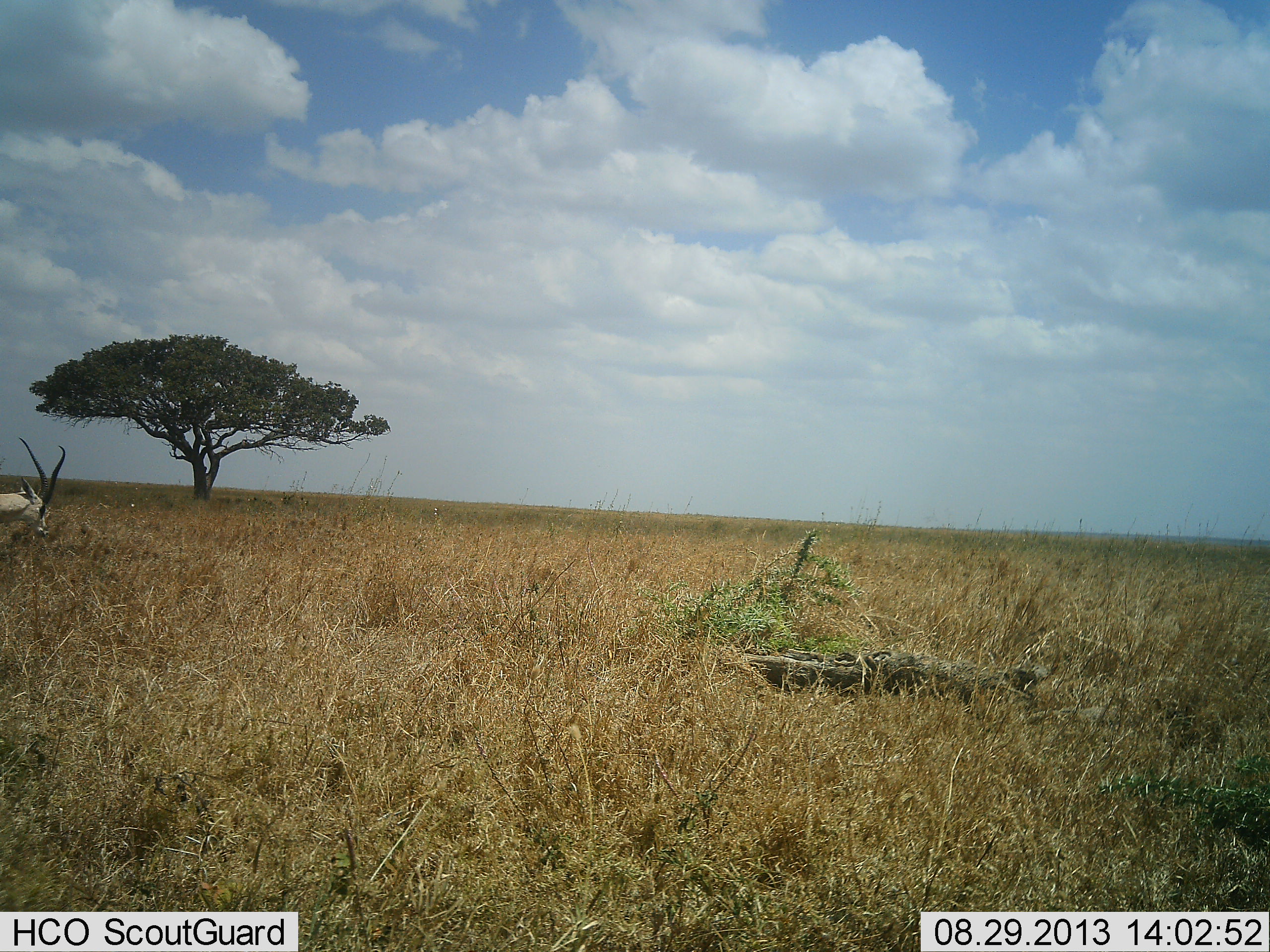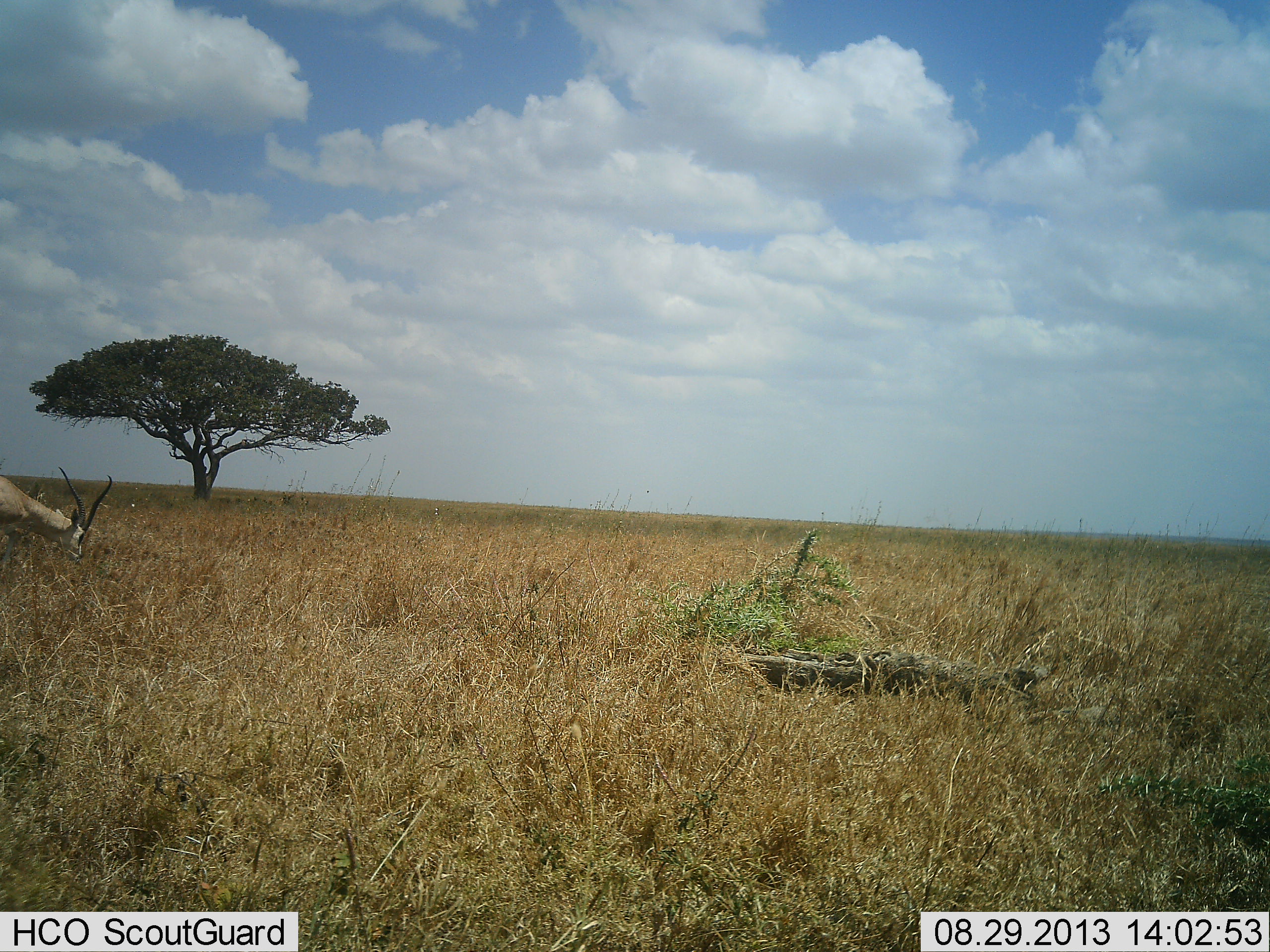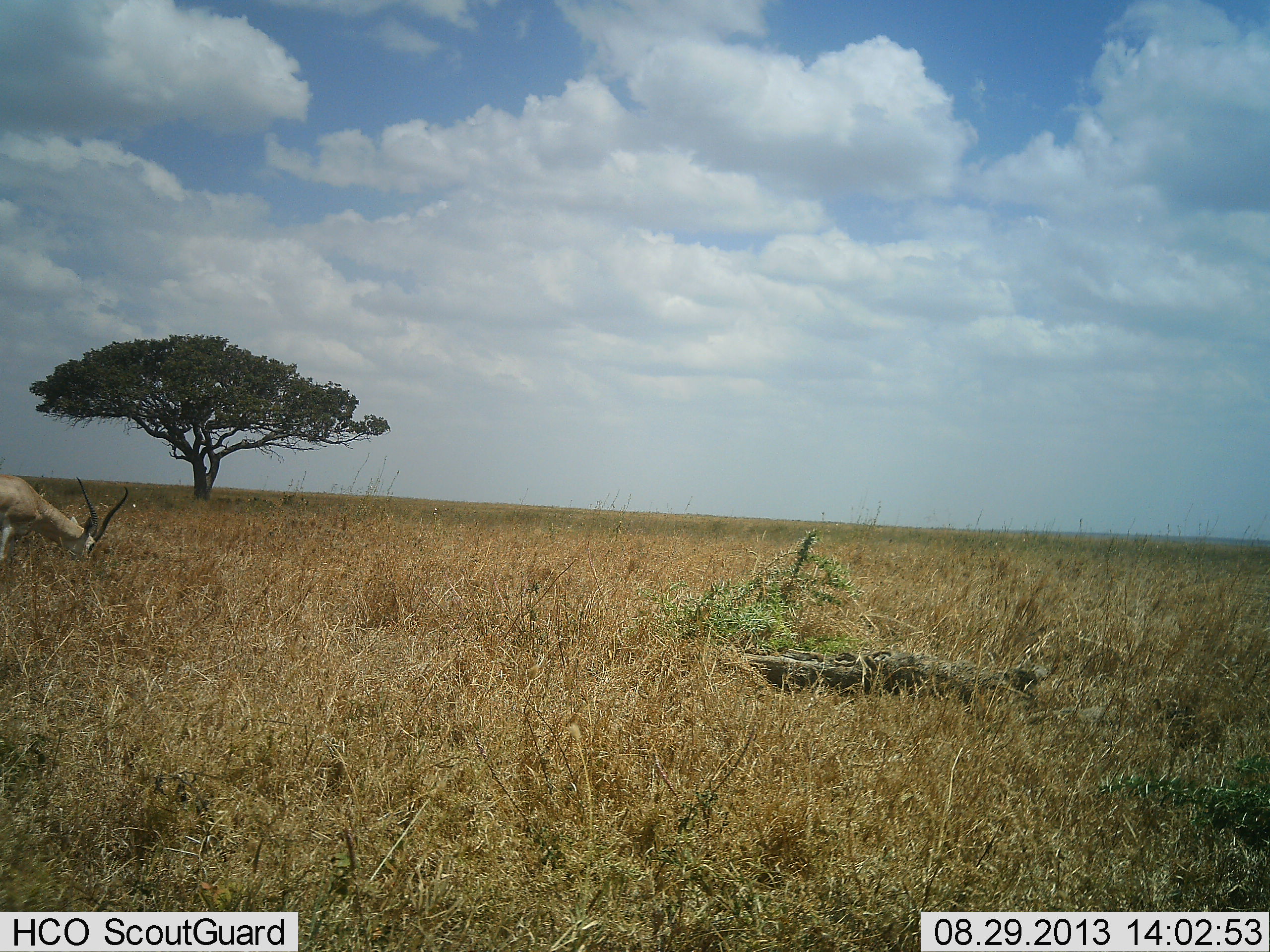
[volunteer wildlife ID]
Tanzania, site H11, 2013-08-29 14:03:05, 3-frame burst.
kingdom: Animalia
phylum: Chordata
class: Mammalia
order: Artiodactyla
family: Bovidae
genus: Nanger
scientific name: Nanger granti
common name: grant's gazelle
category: gazellegrants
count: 1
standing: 20%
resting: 0%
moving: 30%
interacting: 0%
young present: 0%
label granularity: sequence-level